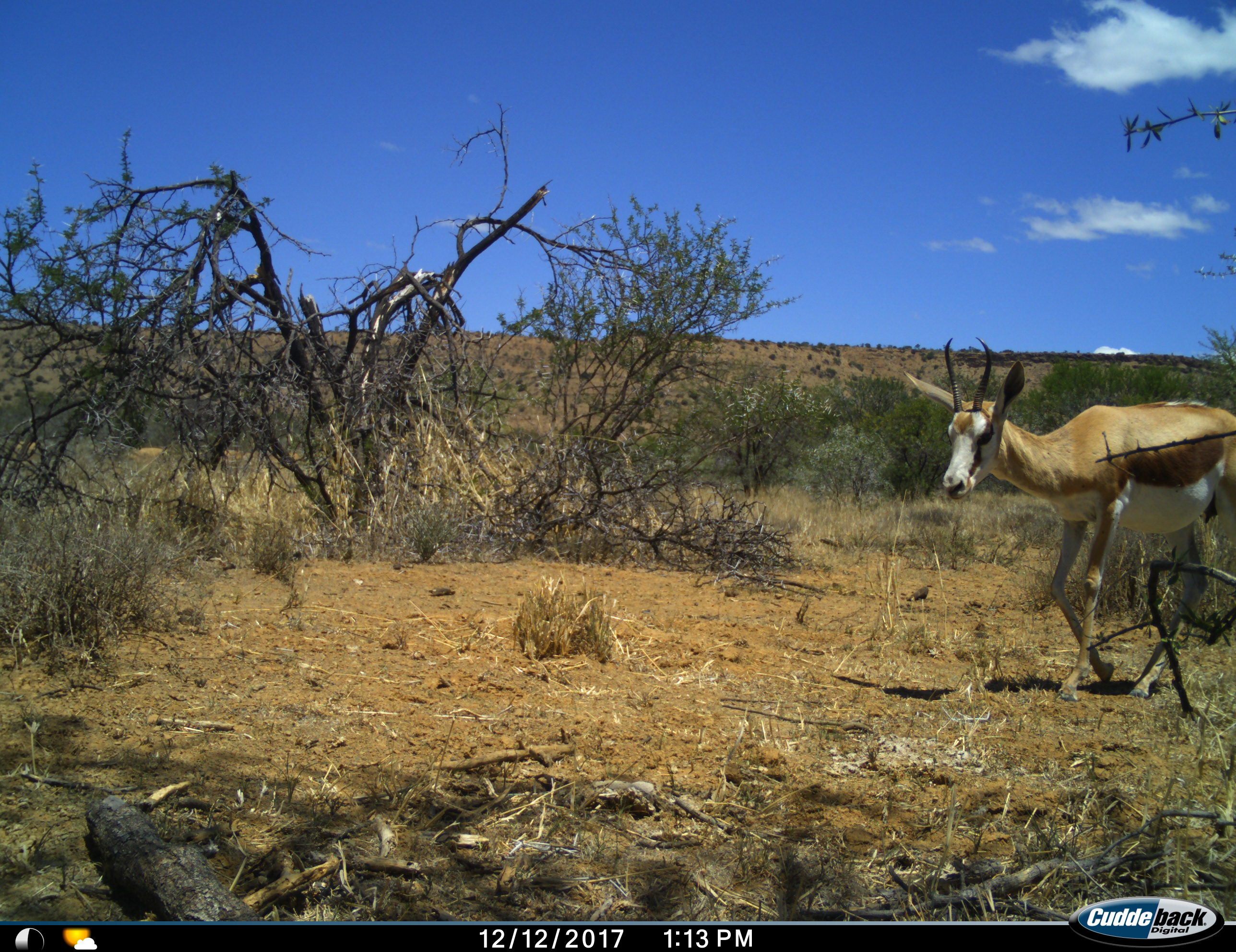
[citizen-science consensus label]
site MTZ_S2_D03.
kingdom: Animalia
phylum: Chordata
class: Mammalia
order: Artiodactyla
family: Bovidae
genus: Antidorcas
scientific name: Antidorcas marsupialis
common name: springbok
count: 1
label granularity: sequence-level